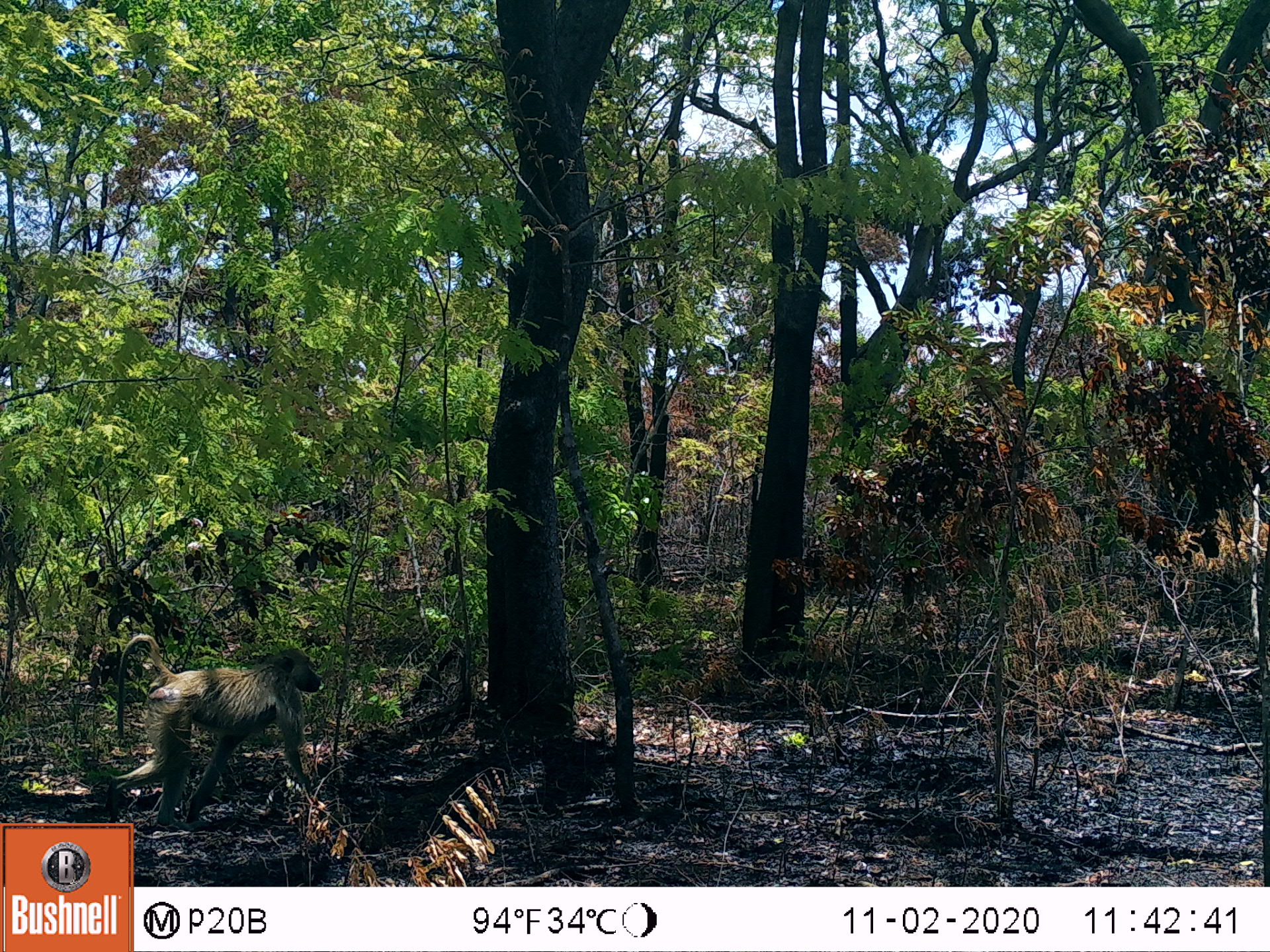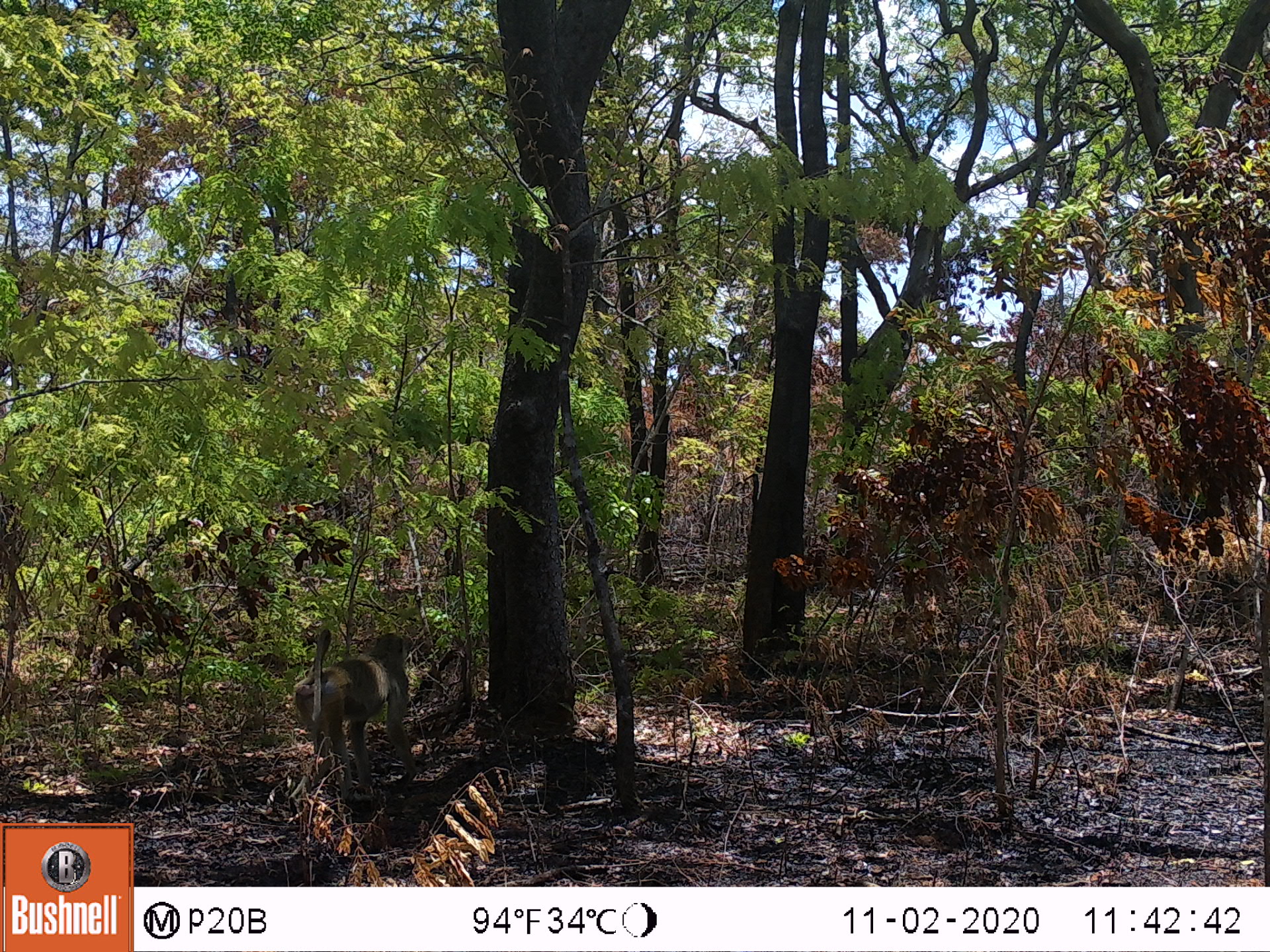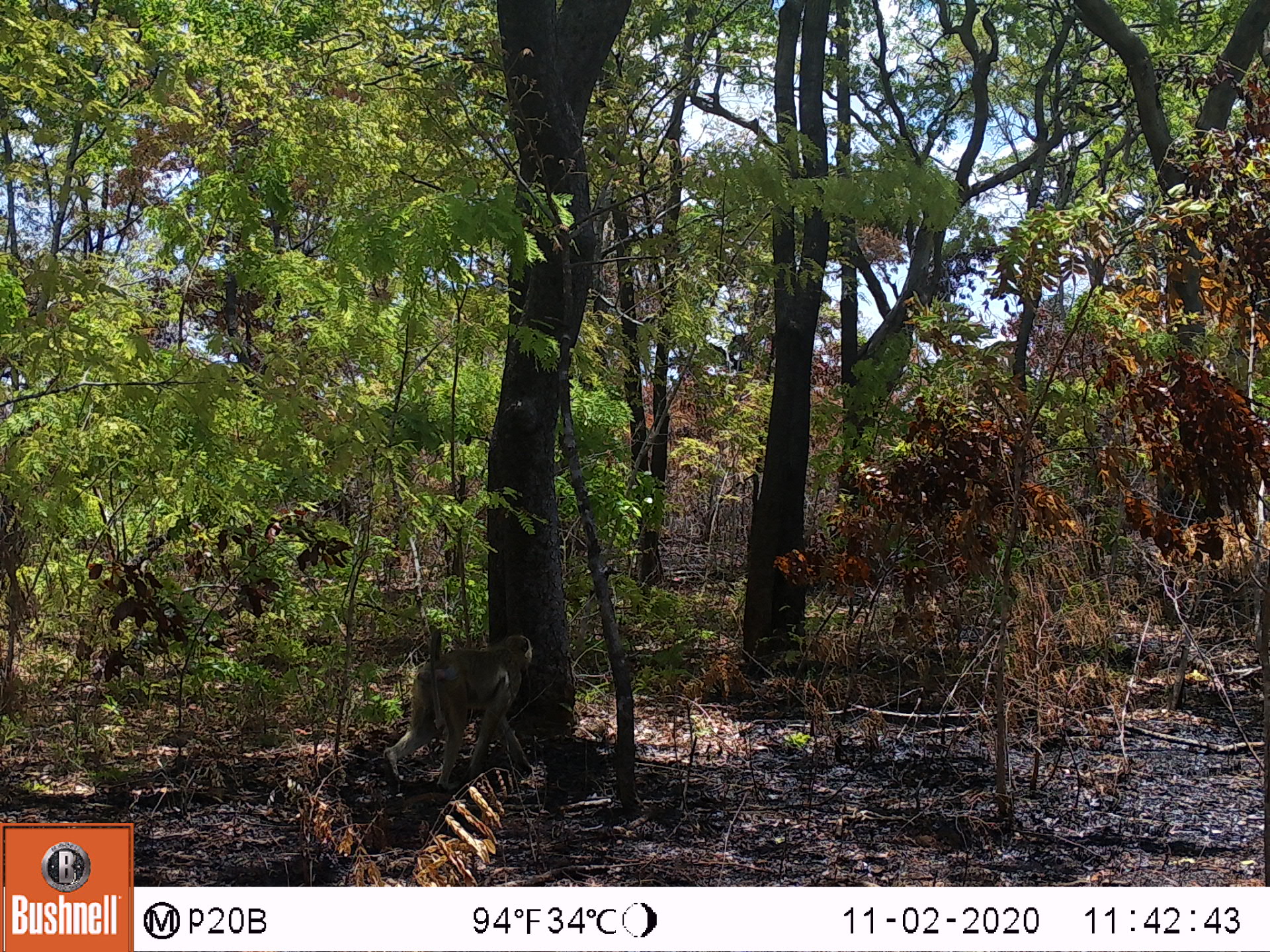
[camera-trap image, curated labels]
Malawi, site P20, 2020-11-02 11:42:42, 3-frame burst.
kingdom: Animalia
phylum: Chordata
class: Mammalia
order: Primates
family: Cercopithecidae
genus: Papio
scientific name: Papio cynocephalus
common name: yellow baboon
Yellow baboon (Papio cynocephalus), count 1.